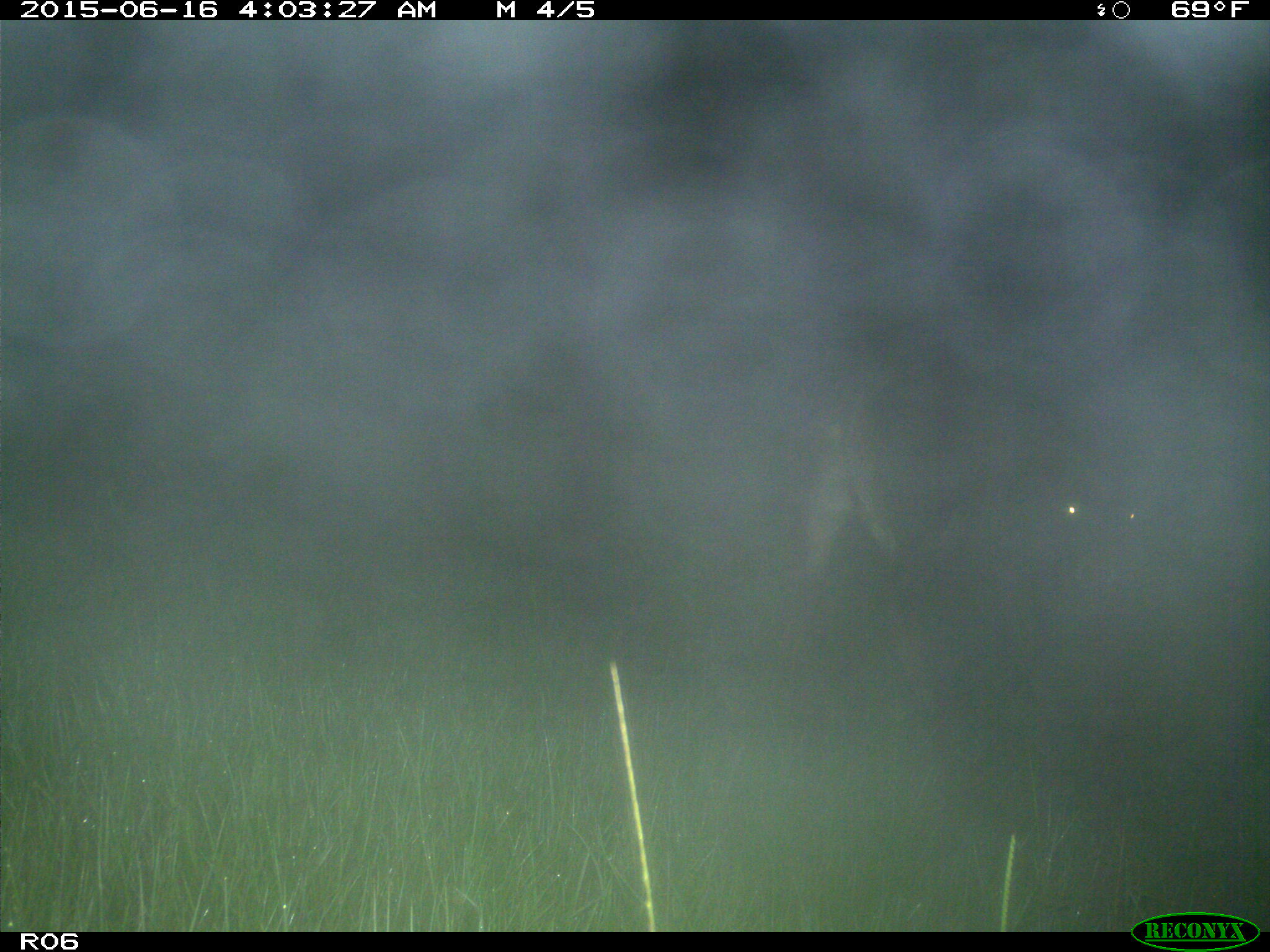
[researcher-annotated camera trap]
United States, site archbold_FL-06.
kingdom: Animalia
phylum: Chordata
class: Mammalia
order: Artiodactyla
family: Bovidae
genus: Bos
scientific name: Bos taurus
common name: domestic cow